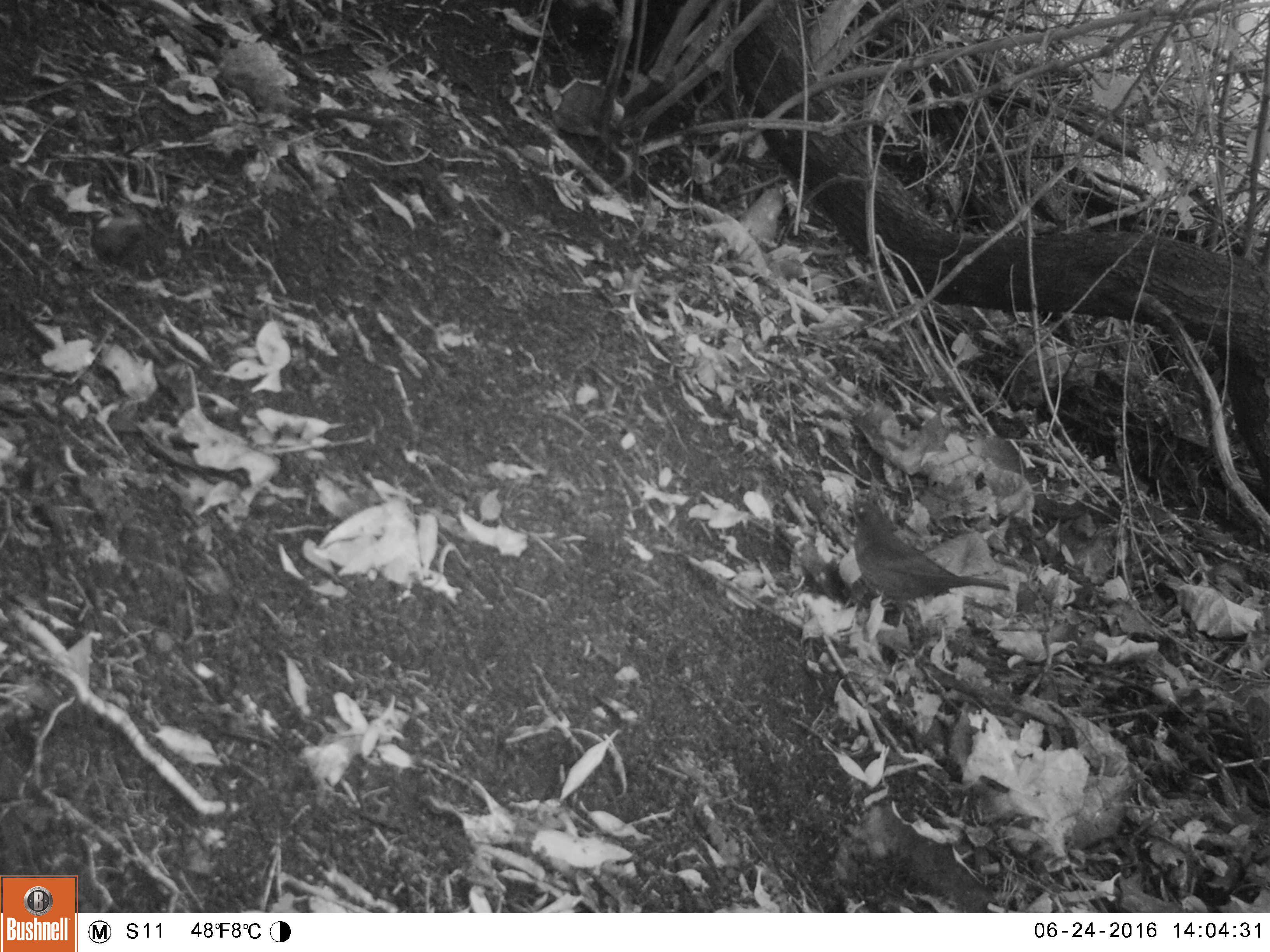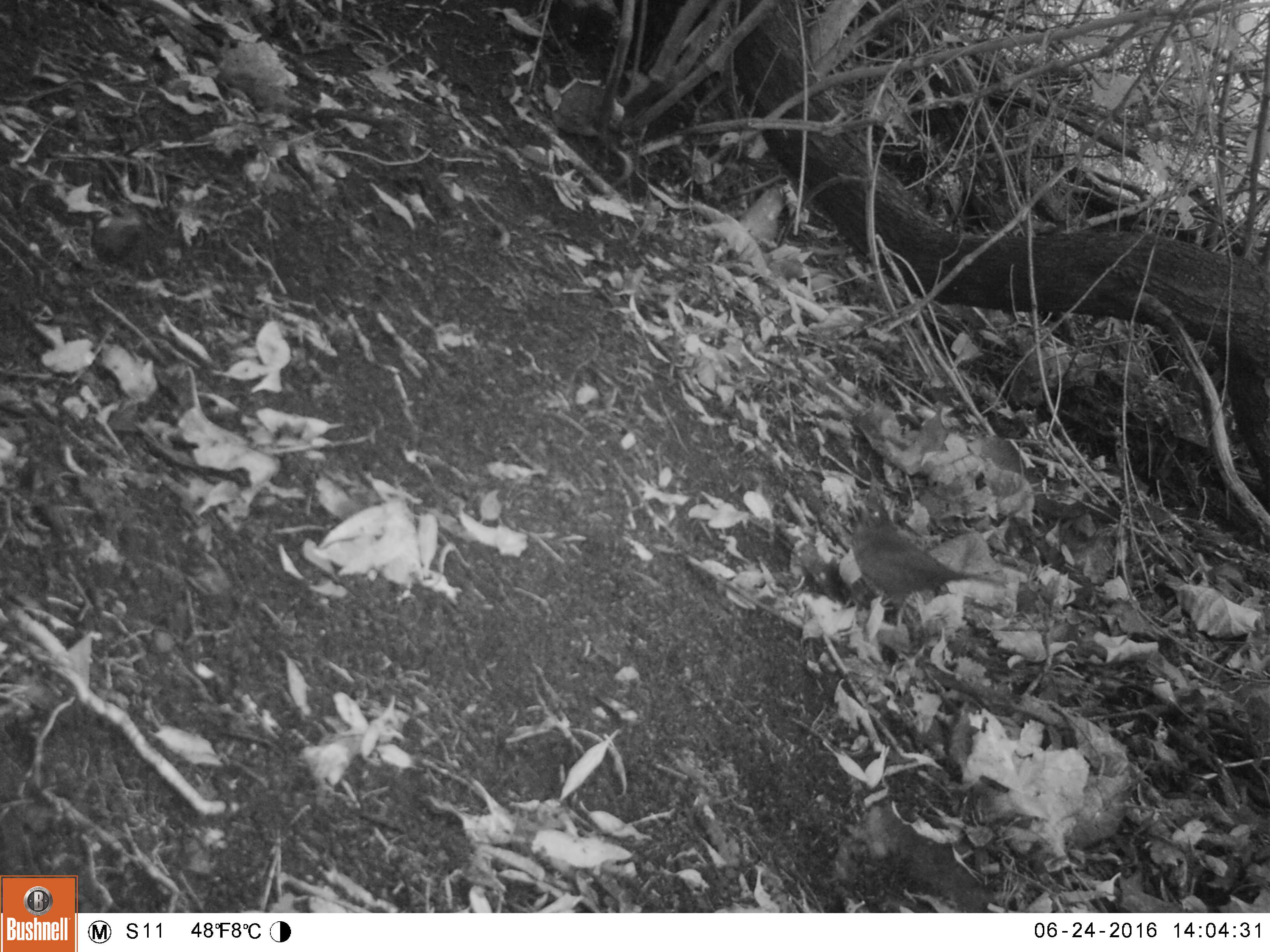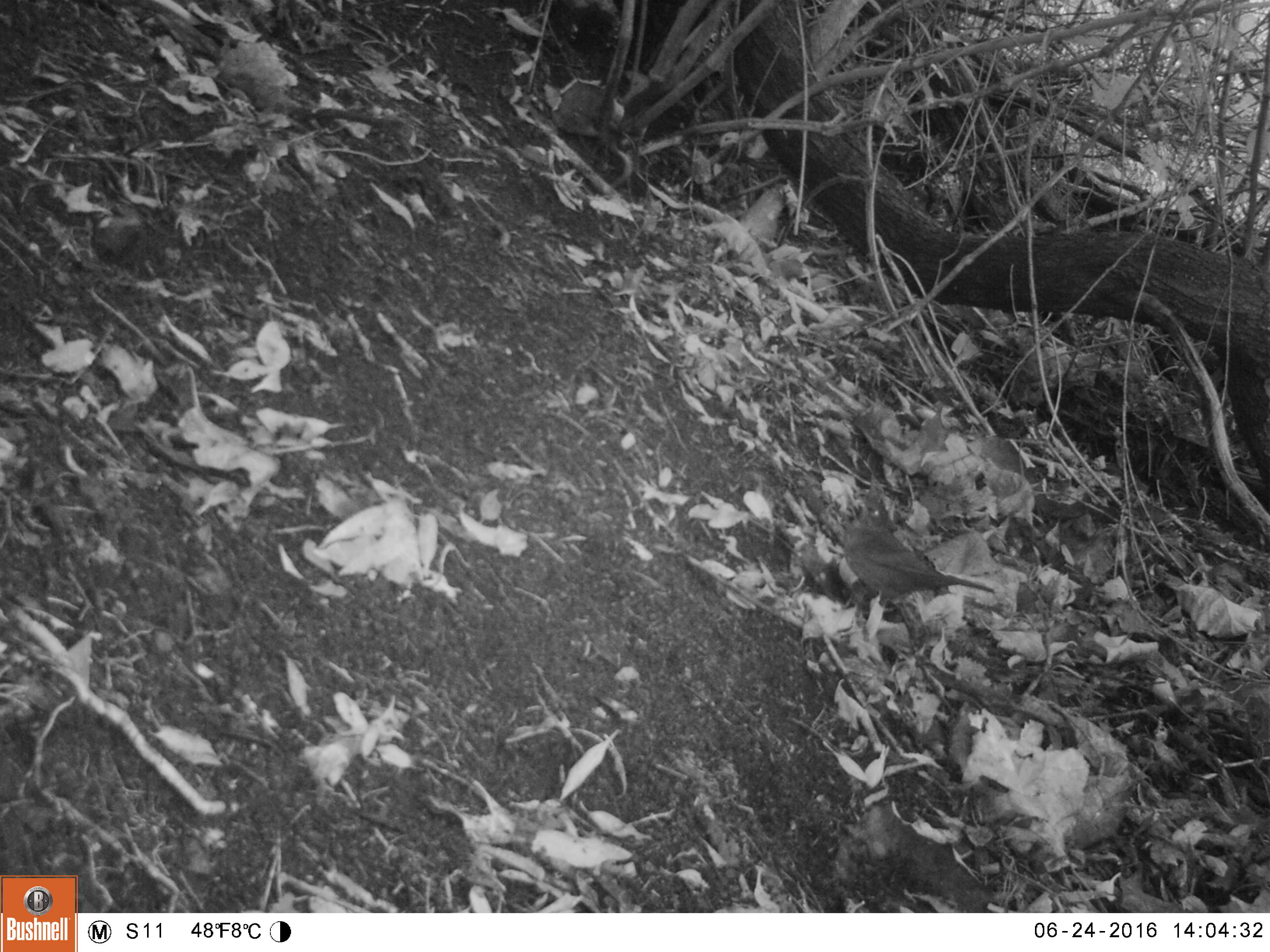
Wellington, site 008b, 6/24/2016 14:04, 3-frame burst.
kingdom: Animalia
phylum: Chordata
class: Aves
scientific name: Aves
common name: bird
Bird (Aves).